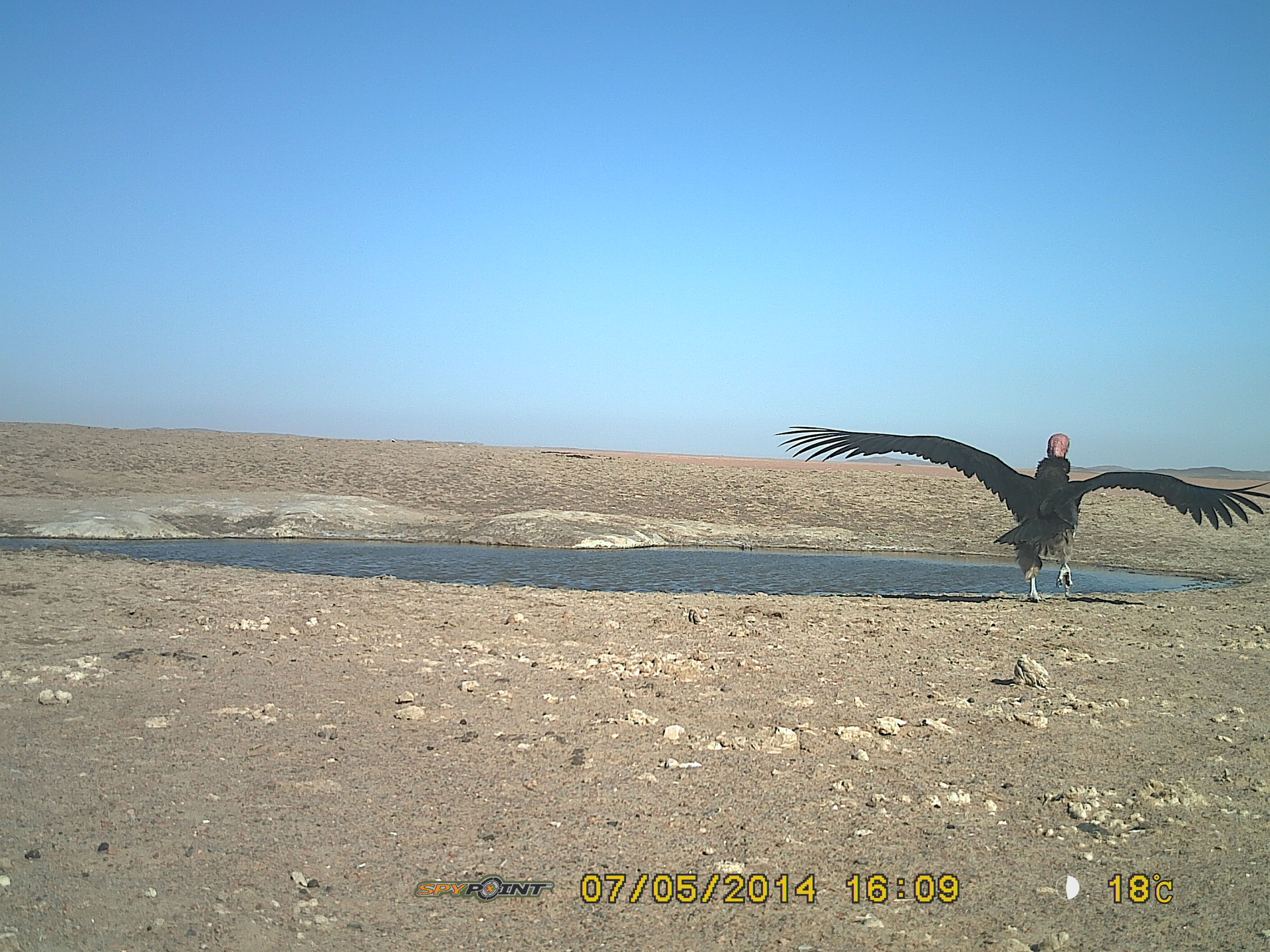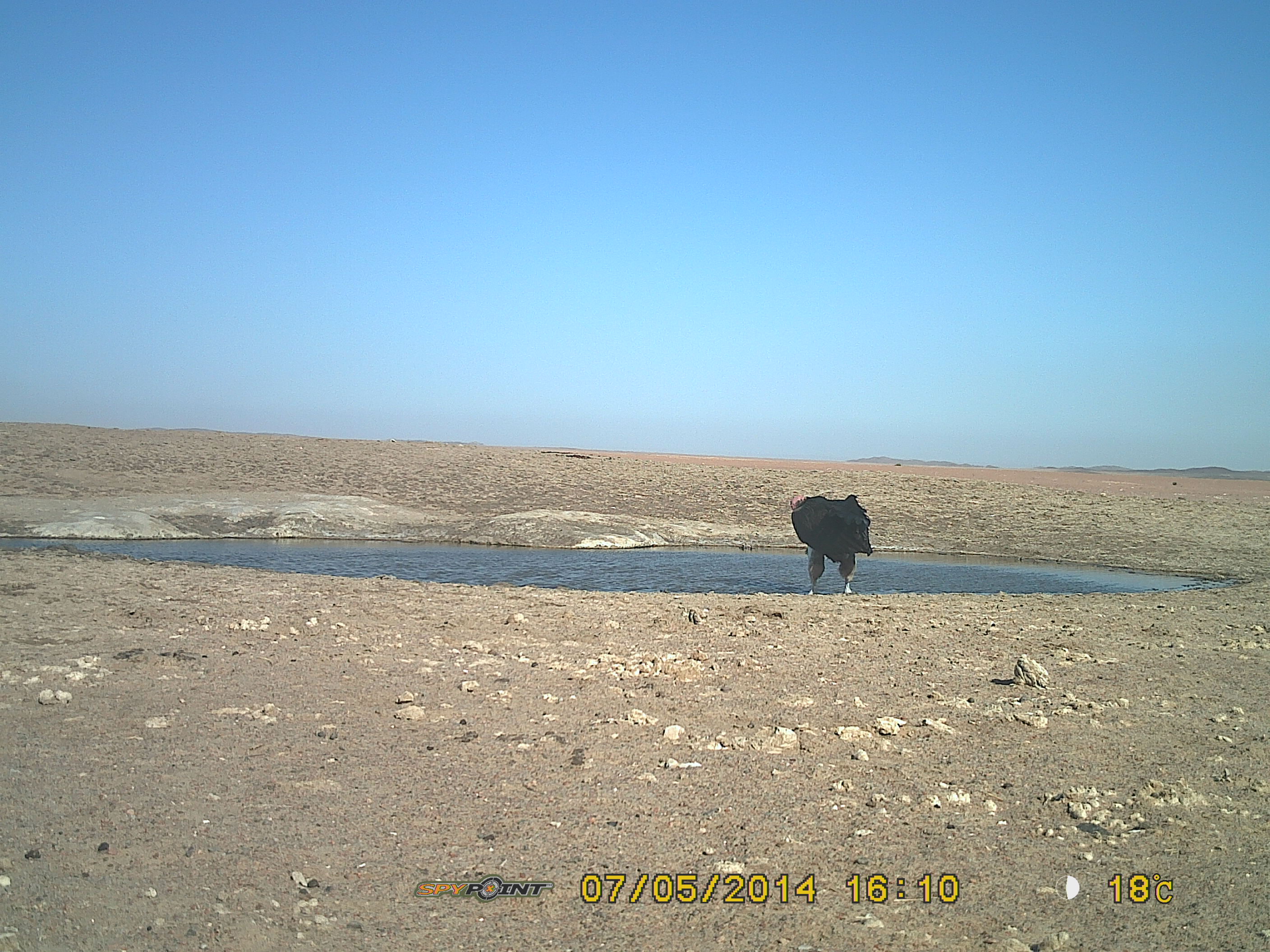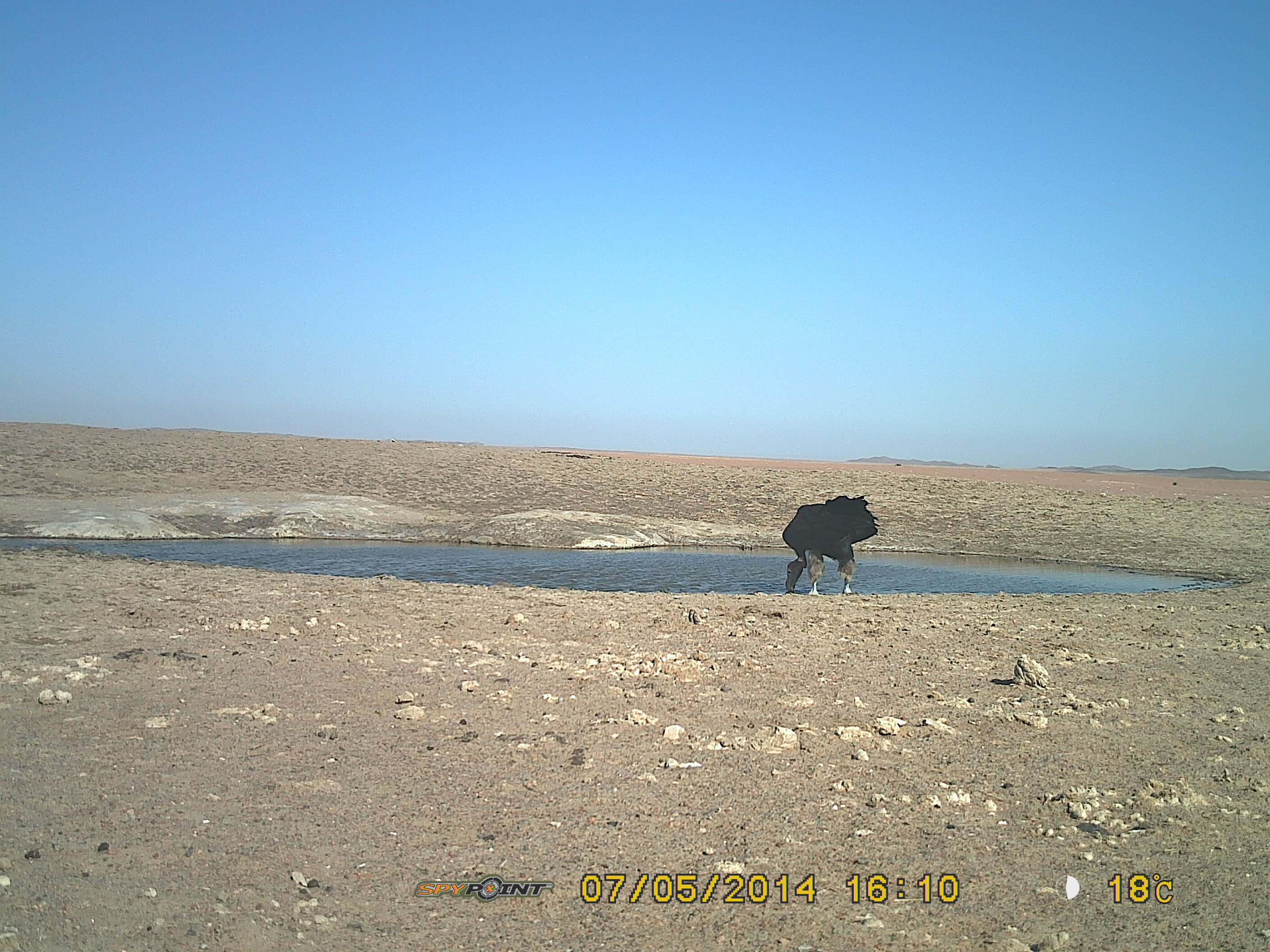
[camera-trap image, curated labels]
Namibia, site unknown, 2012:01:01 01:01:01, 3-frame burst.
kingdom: Animalia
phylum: Chordata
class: Aves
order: Accipitriformes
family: Accipitridae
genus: Torgos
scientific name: Torgos tracheliotos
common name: lappet-faced vulture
Torgos tracheliotos (lappet-faced vulture).